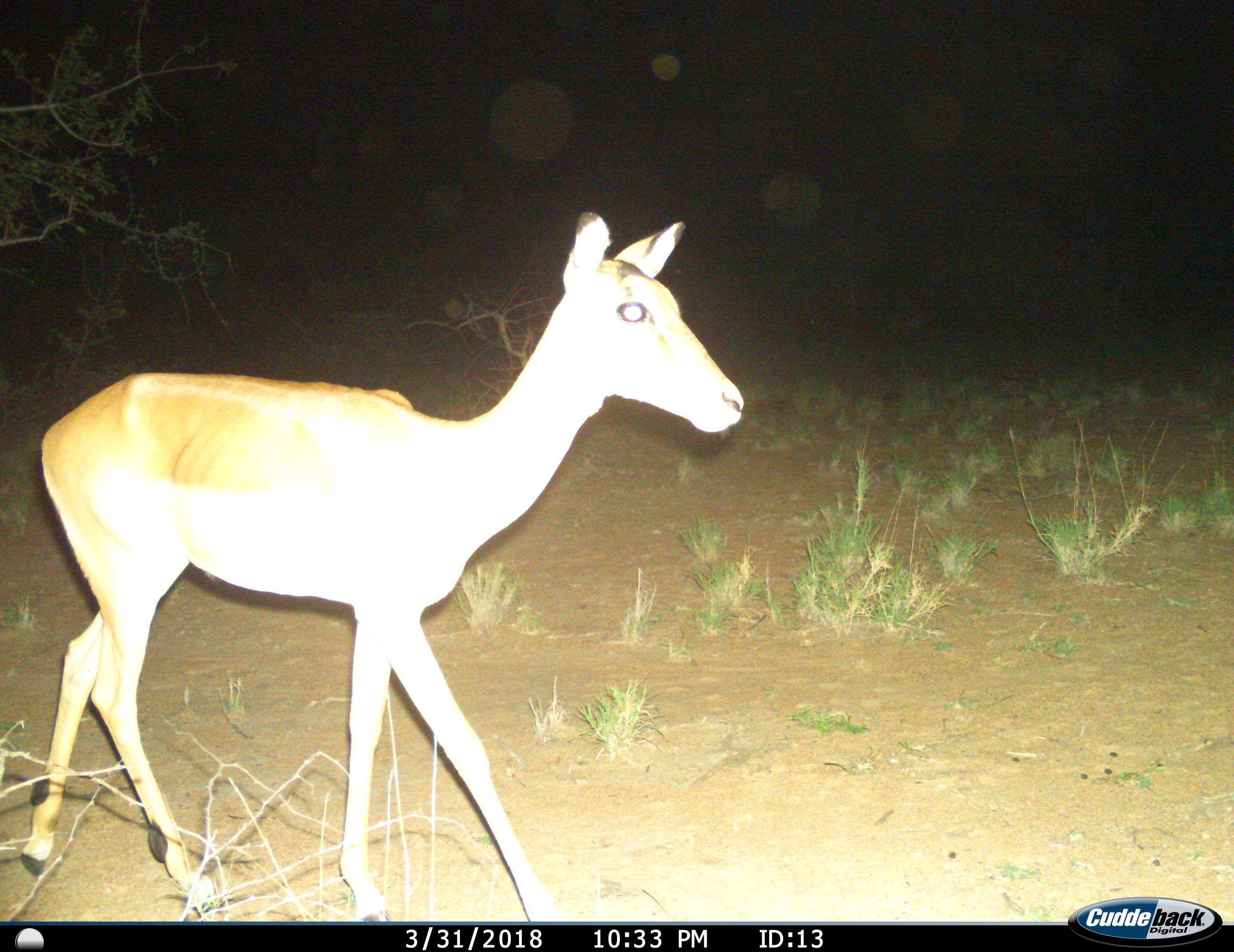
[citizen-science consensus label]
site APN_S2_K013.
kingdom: Animalia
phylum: Chordata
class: Mammalia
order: Artiodactyla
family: Bovidae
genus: Aepyceros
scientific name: Aepyceros melampus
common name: impala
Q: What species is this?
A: Impala (Aepyceros melampus).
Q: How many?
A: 1.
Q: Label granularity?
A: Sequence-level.